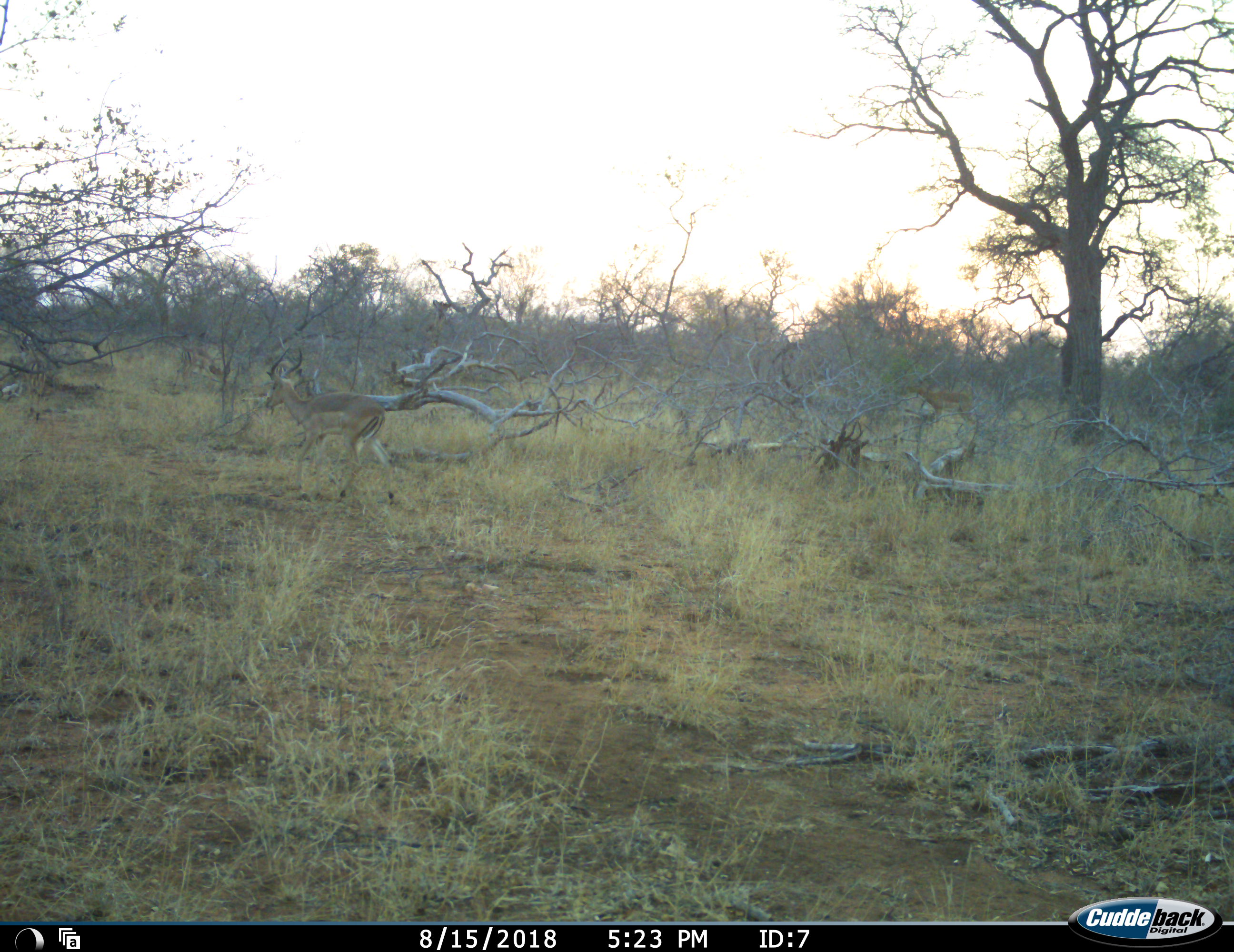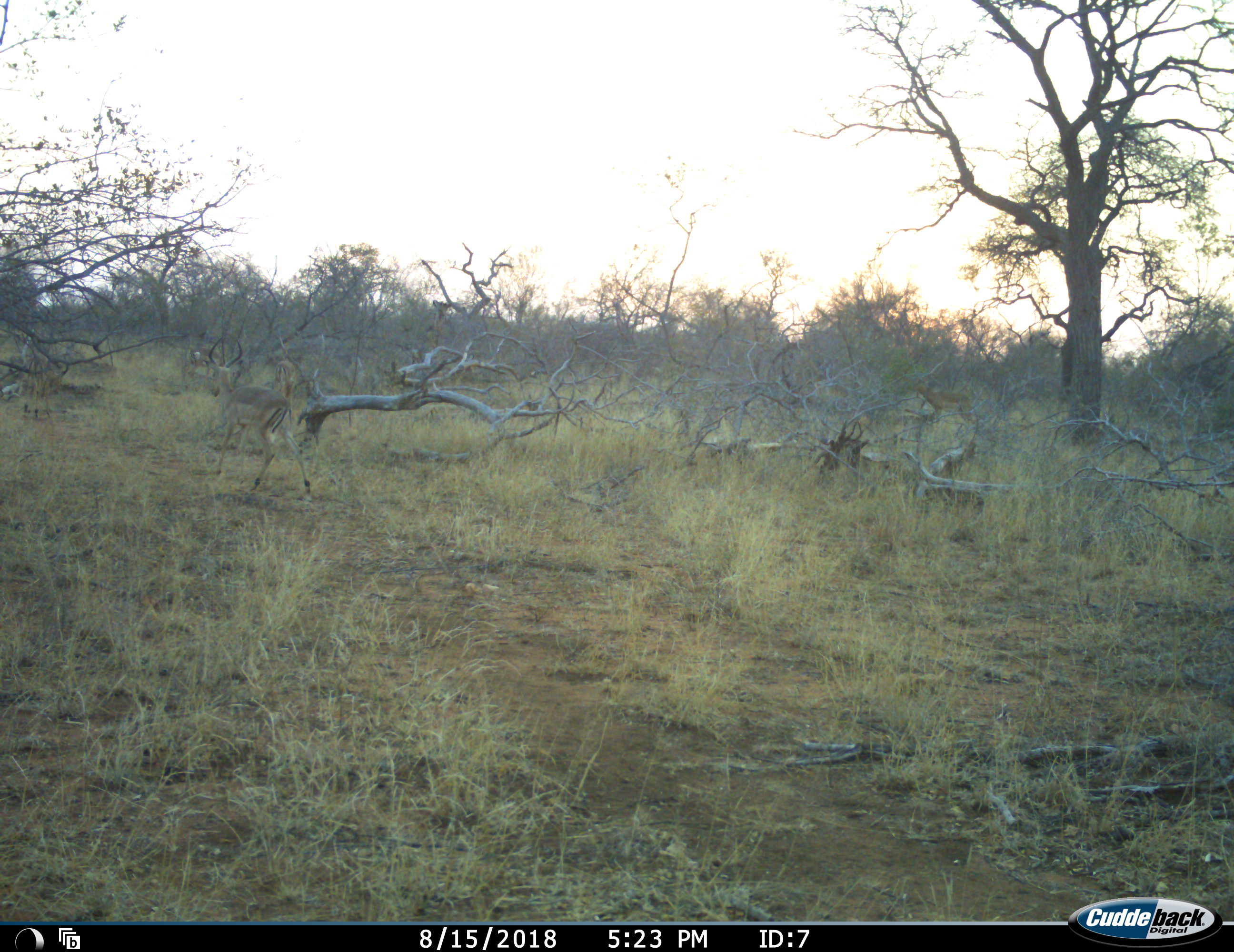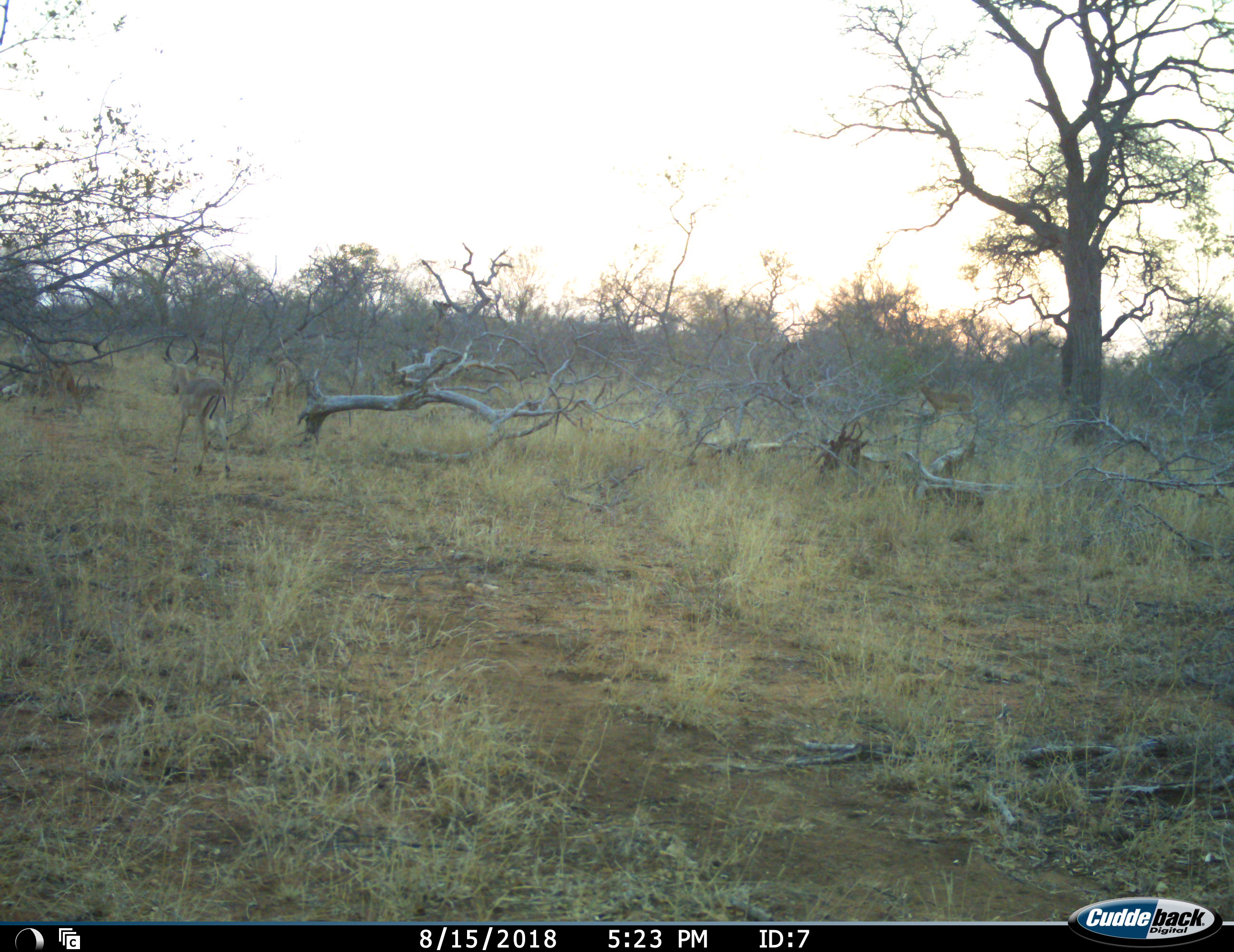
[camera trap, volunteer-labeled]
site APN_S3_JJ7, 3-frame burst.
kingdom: Animalia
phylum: Chordata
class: Mammalia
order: Artiodactyla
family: Bovidae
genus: Aepyceros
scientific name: Aepyceros melampus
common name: impala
Impala (Aepyceros melampus), count 2. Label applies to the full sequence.